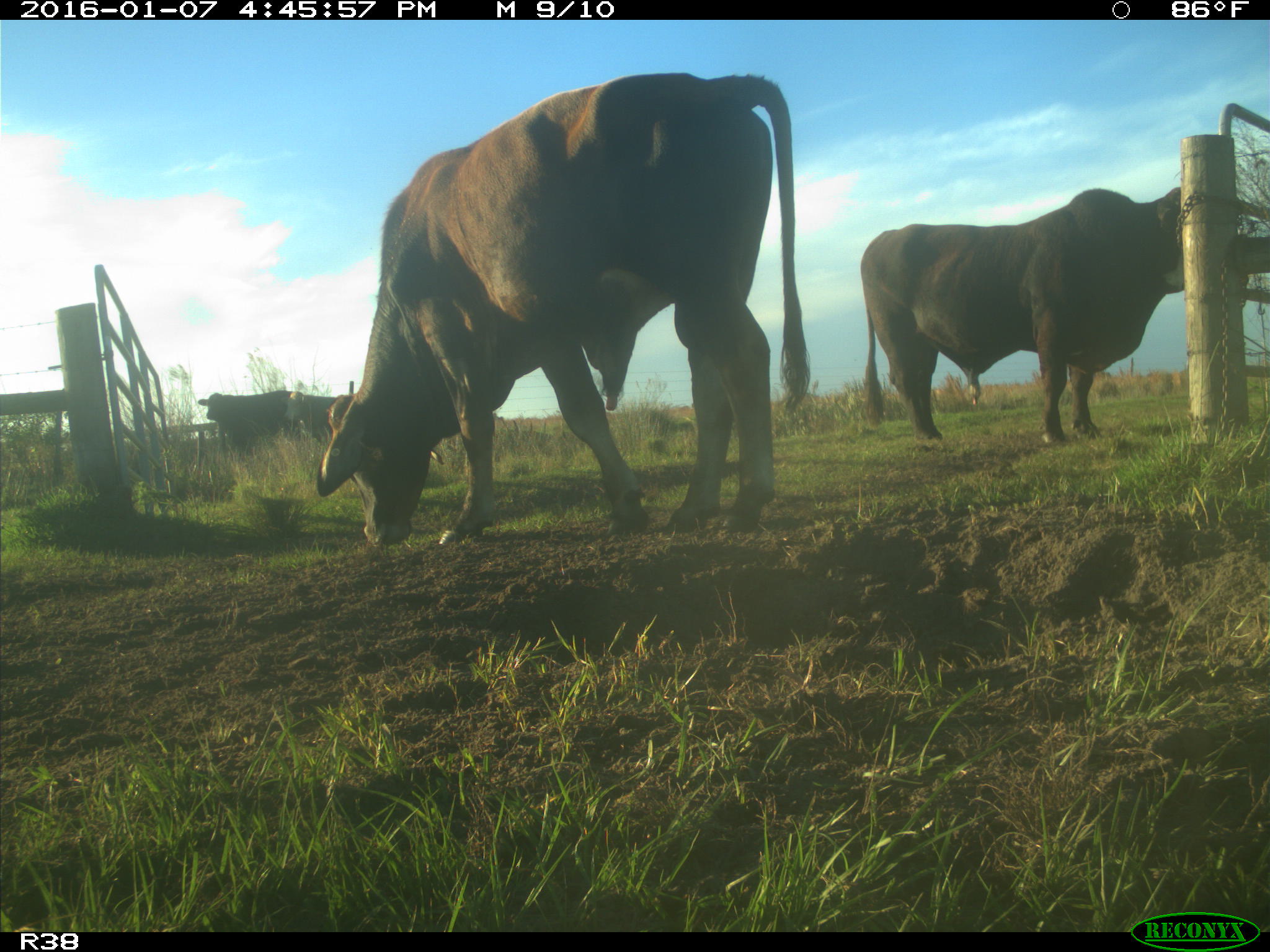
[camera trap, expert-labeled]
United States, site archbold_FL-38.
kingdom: Animalia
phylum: Chordata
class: Mammalia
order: Artiodactyla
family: Bovidae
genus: Bos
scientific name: Bos taurus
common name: domestic cow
Bos taurus (domestic cow).